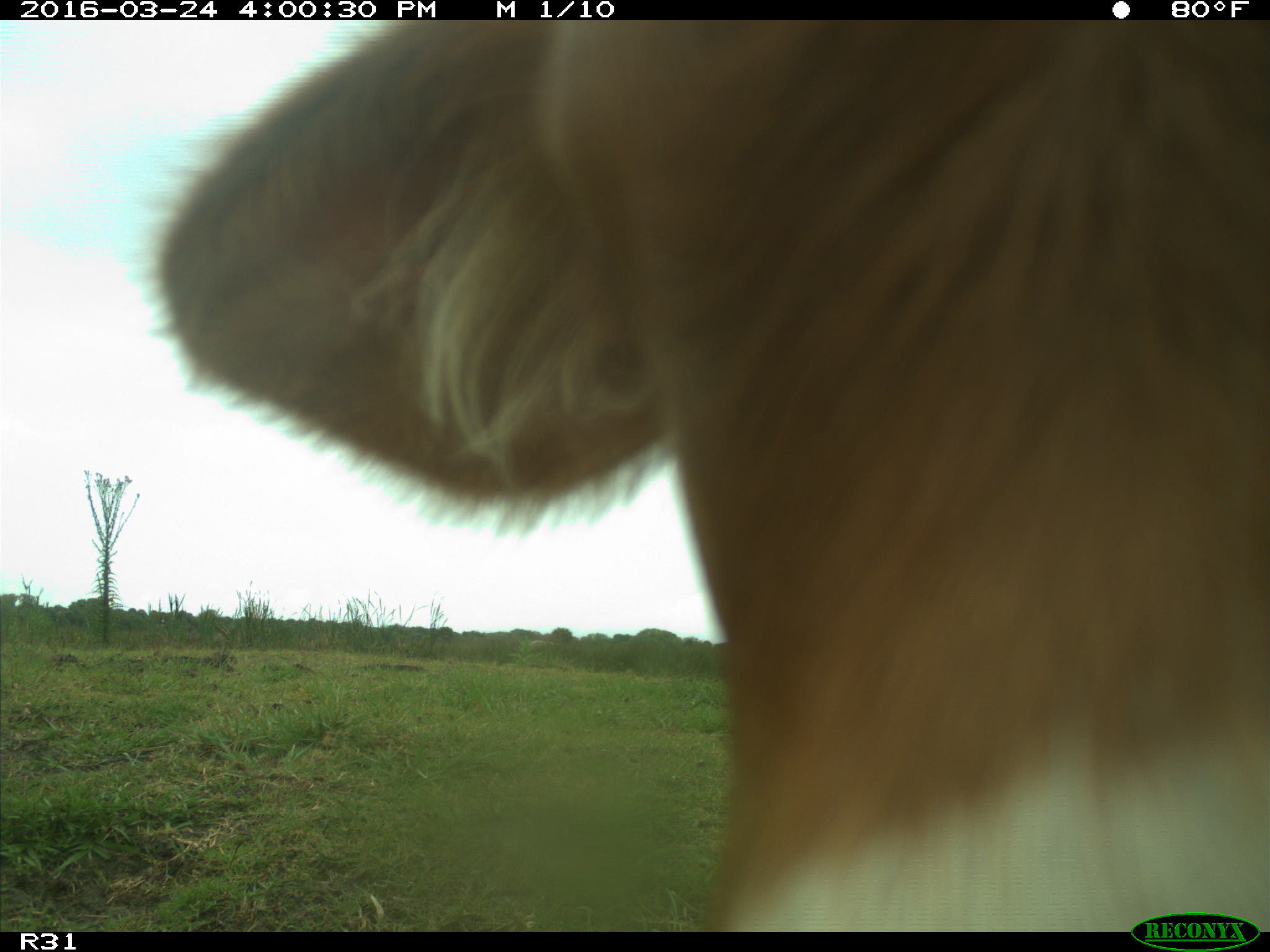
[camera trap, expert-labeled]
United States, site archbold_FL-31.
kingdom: Animalia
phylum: Chordata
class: Mammalia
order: Artiodactyla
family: Bovidae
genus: Bos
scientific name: Bos taurus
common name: domestic cow